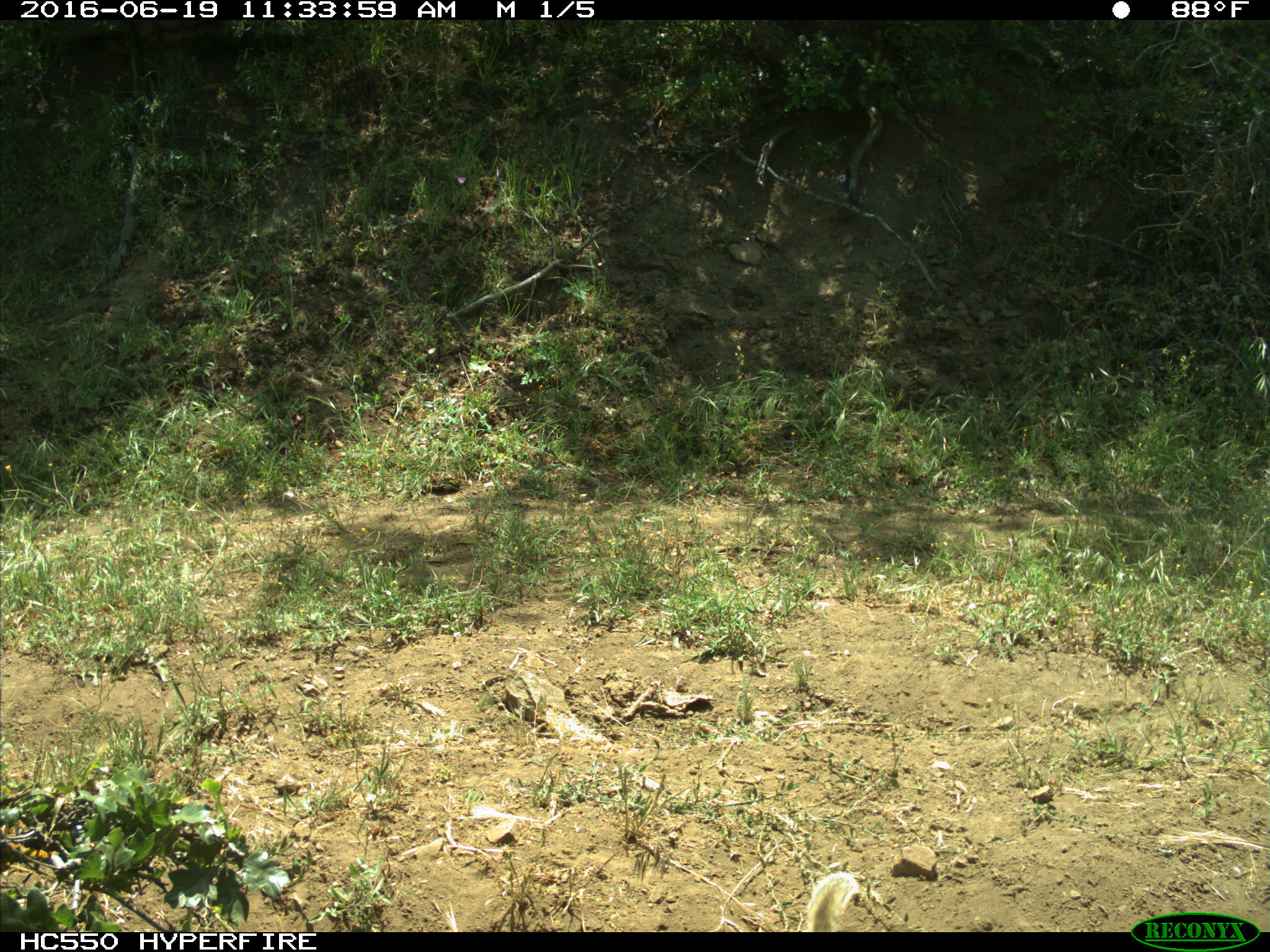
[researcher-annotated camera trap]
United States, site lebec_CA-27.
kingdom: Animalia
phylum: Chordata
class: Mammalia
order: Rodentia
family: Sciuridae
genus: Otospermophilus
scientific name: Otospermophilus beecheyi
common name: california ground squirrel